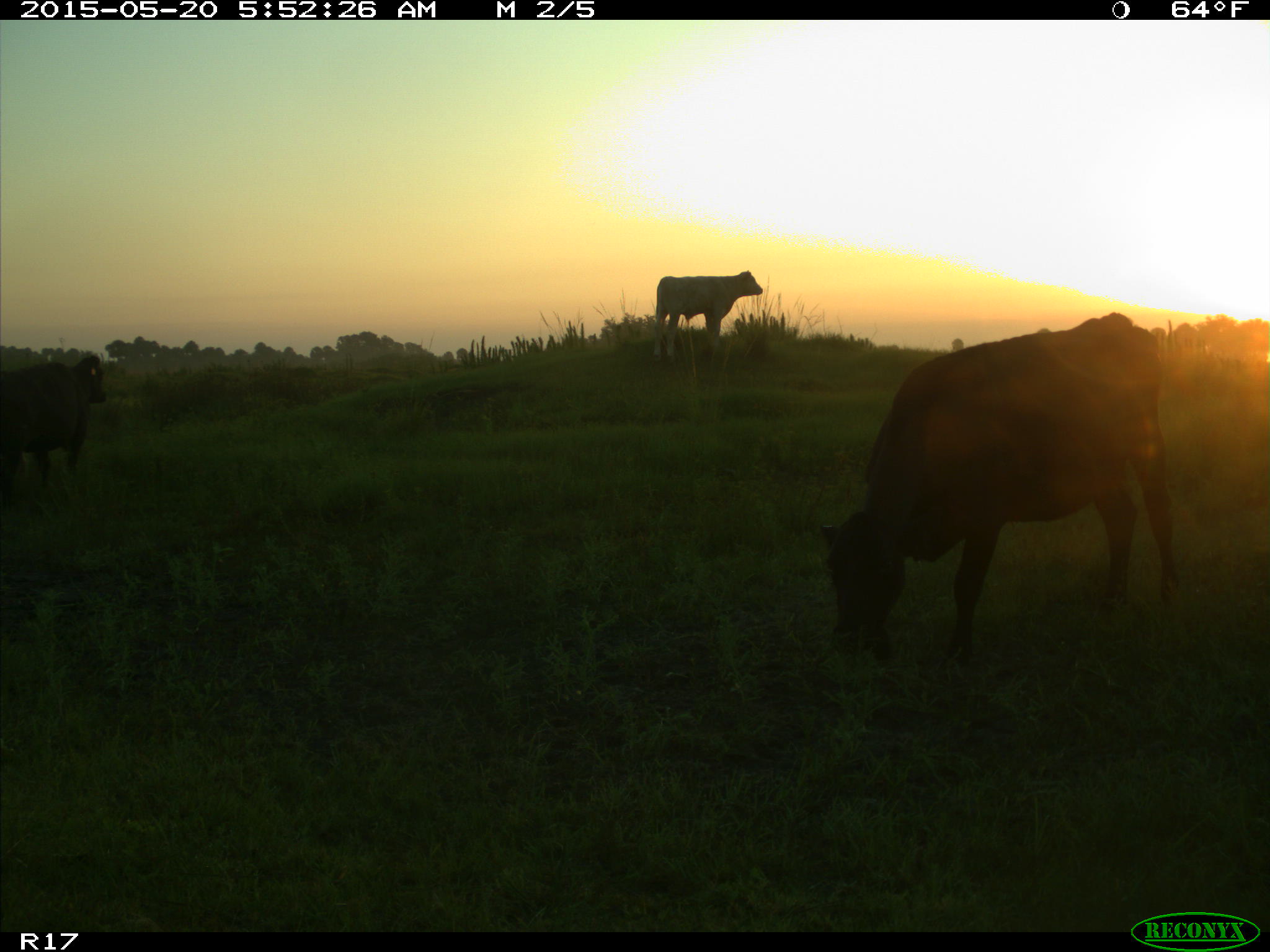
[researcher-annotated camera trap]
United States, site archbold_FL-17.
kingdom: Animalia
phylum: Chordata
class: Mammalia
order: Artiodactyla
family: Bovidae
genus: Bos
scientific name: Bos taurus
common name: domestic cow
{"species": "Bos taurus (domestic cow)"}